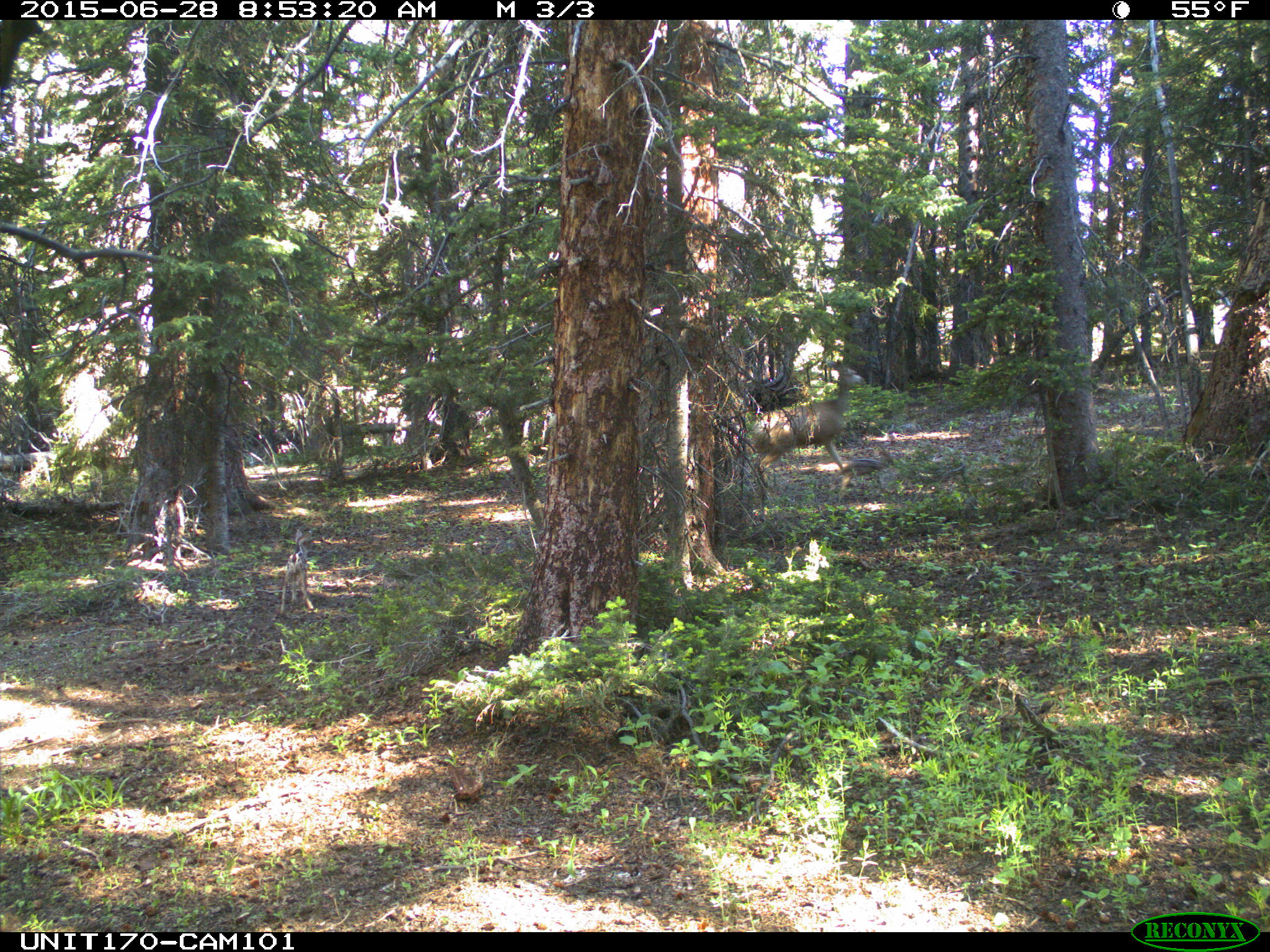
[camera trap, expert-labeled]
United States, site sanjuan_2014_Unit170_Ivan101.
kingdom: Animalia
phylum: Chordata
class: Mammalia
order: Artiodactyla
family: Cervidae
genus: Odocoileus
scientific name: Odocoileus hemionus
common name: mule deer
Odocoileus hemionus (mule deer).